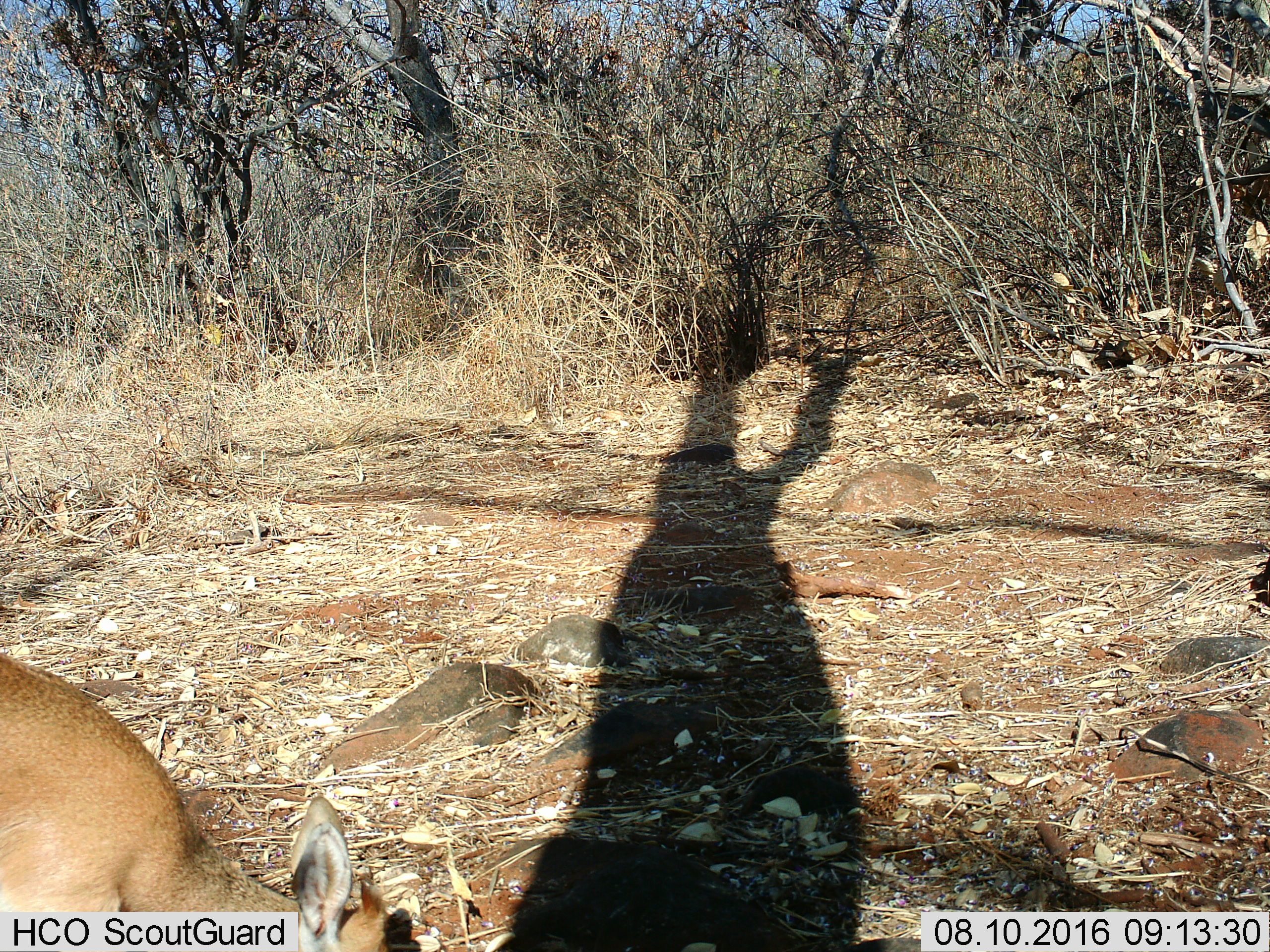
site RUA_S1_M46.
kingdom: Animalia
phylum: Chordata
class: Mammalia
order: Artiodactyla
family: Bovidae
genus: Madoqua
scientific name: Madoqua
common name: dik-dik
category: dikdik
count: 1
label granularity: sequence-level